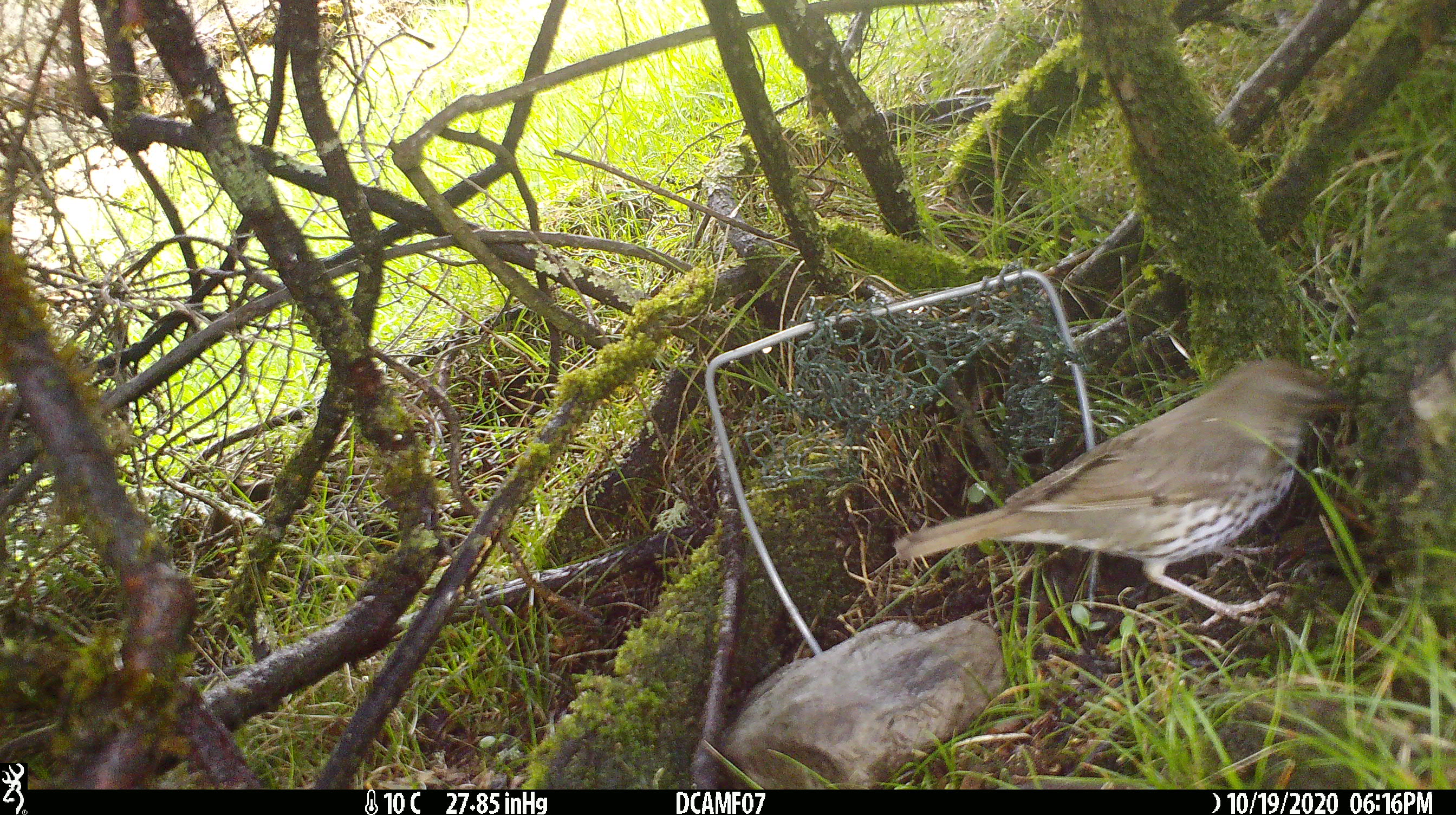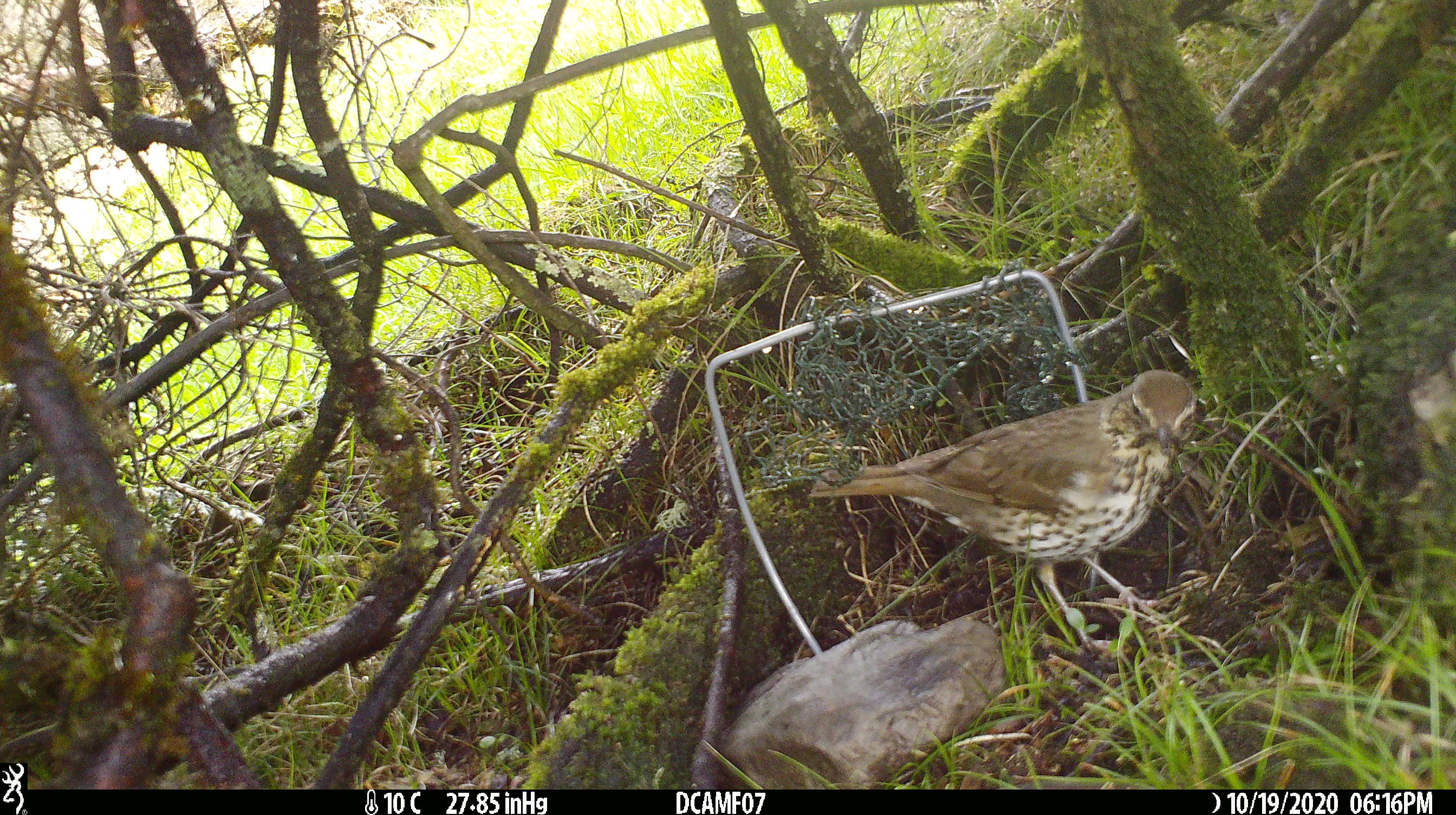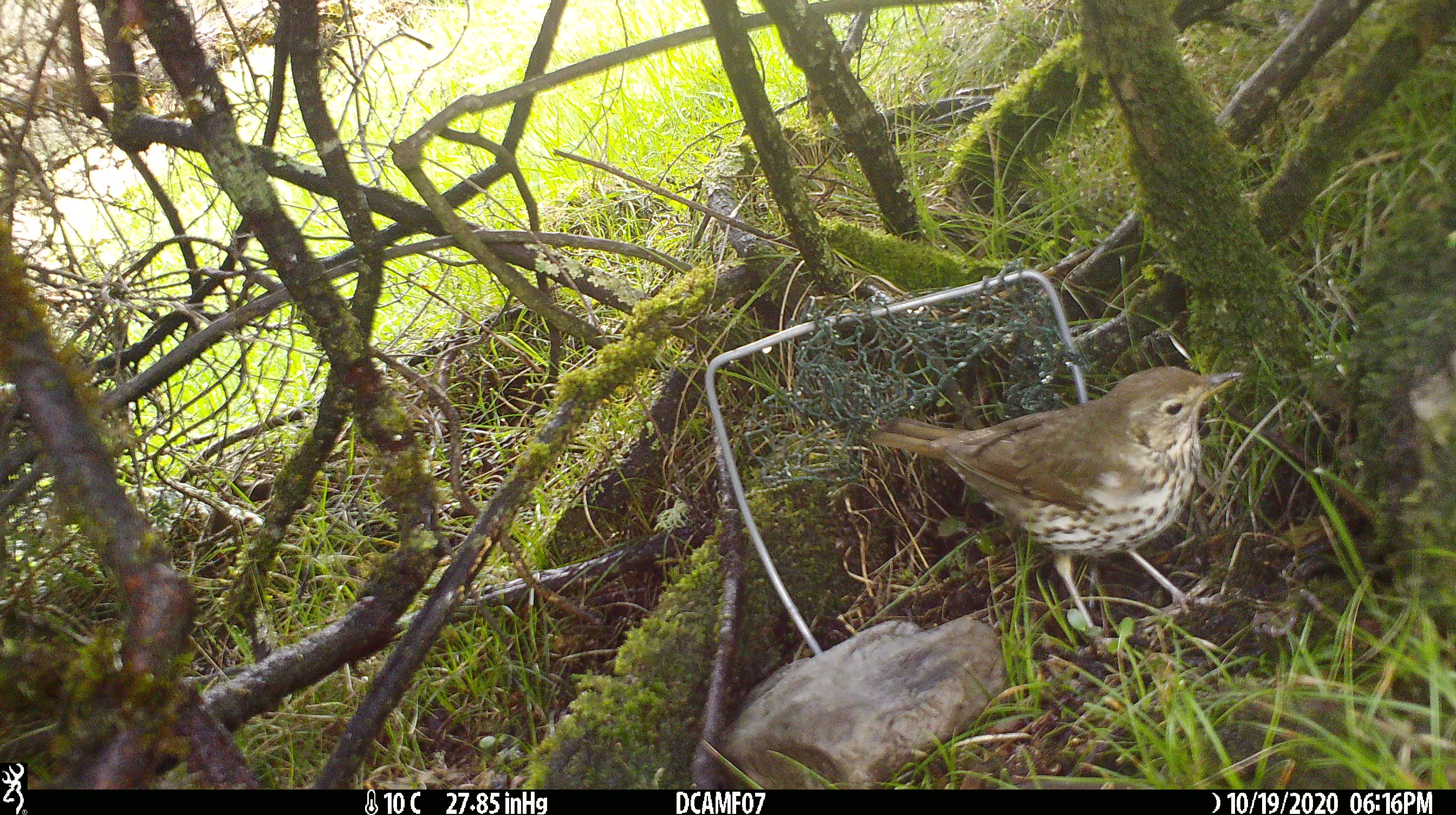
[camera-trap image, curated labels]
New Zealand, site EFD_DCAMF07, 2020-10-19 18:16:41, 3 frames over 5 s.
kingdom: Animalia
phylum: Chordata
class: Aves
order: Passeriformes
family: Turdidae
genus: Turdus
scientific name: Turdus philomelos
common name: song thrush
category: thrush